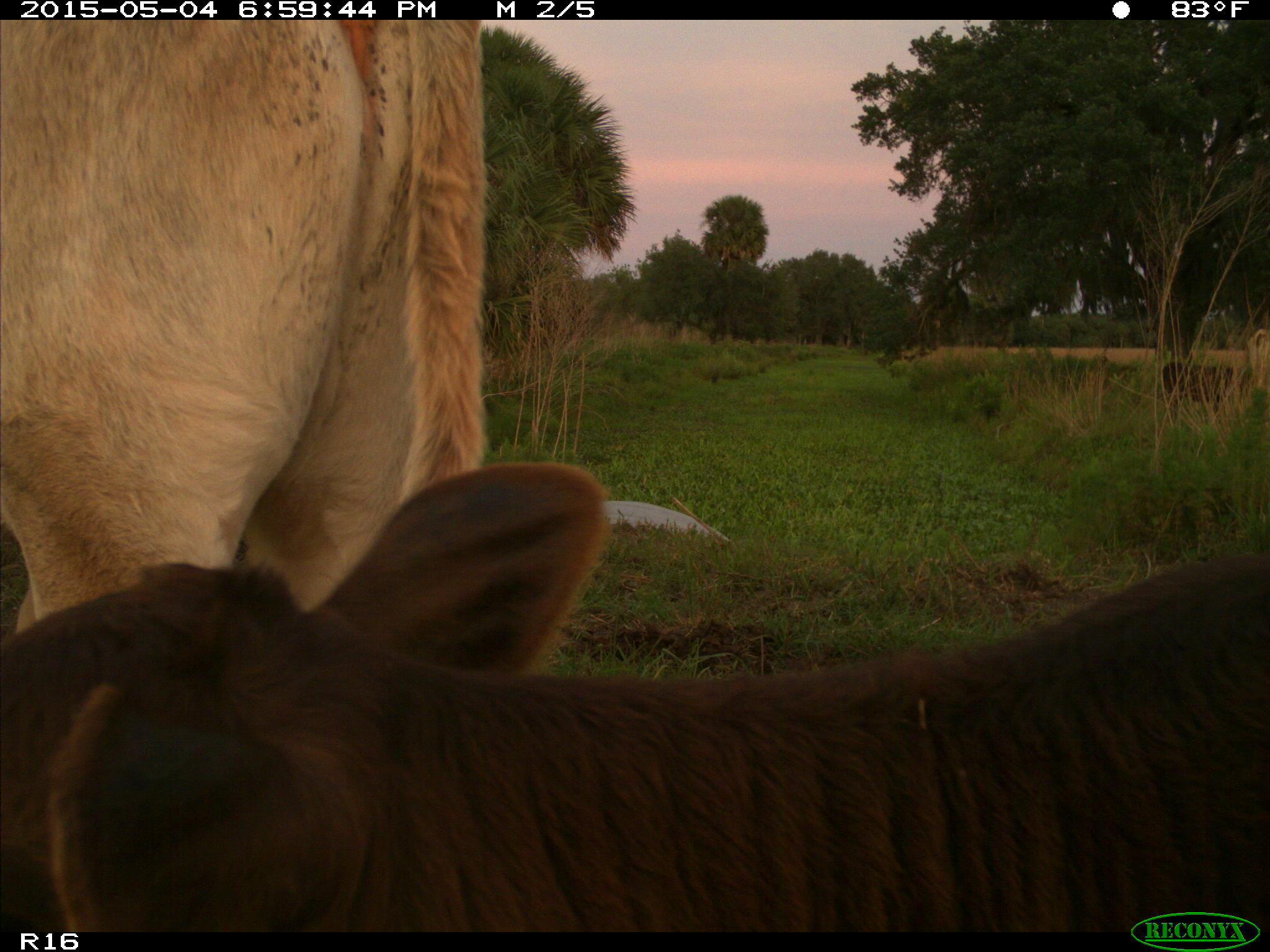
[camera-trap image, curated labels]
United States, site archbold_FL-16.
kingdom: Animalia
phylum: Chordata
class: Mammalia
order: Artiodactyla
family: Bovidae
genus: Bos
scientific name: Bos taurus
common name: domestic cow